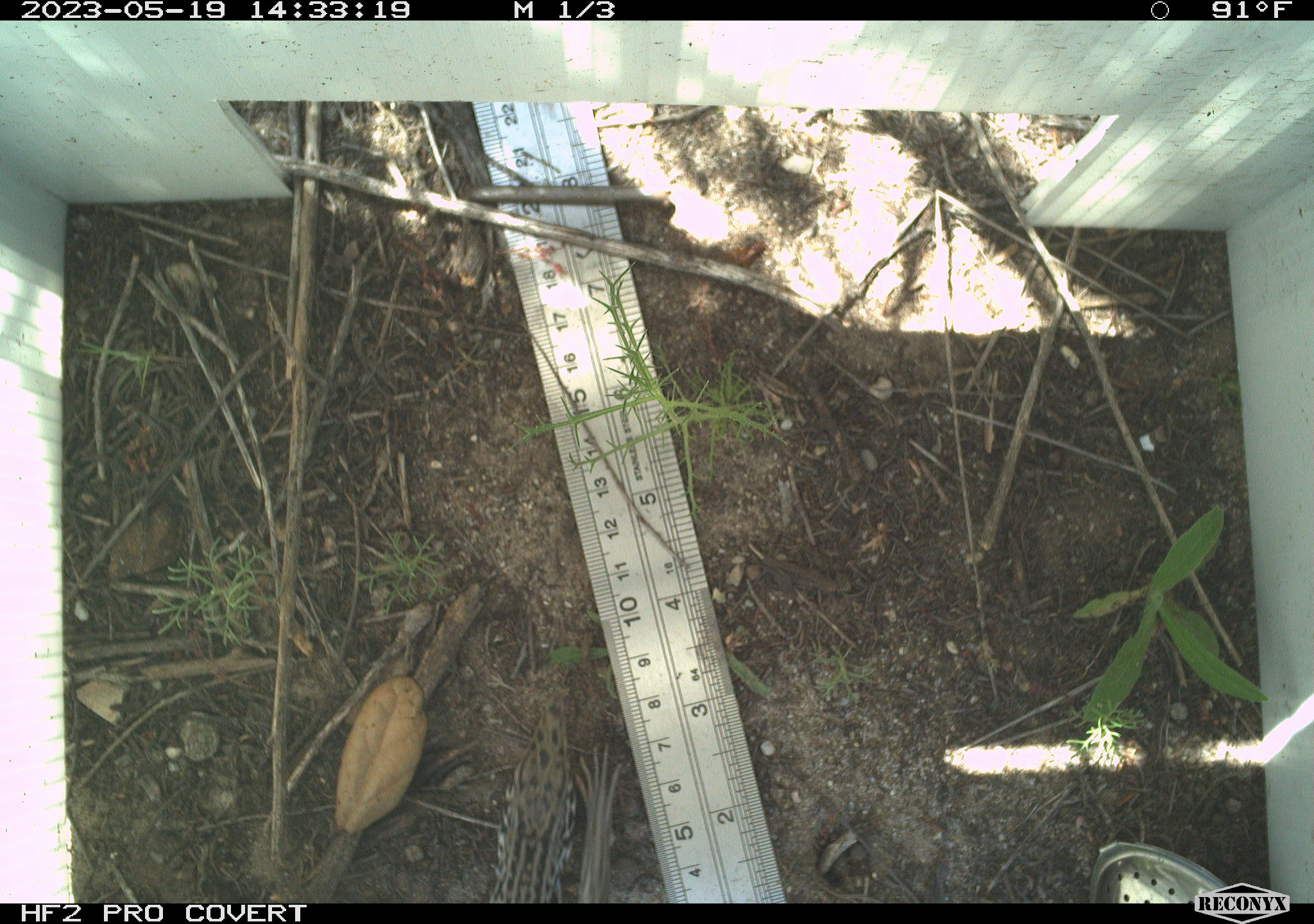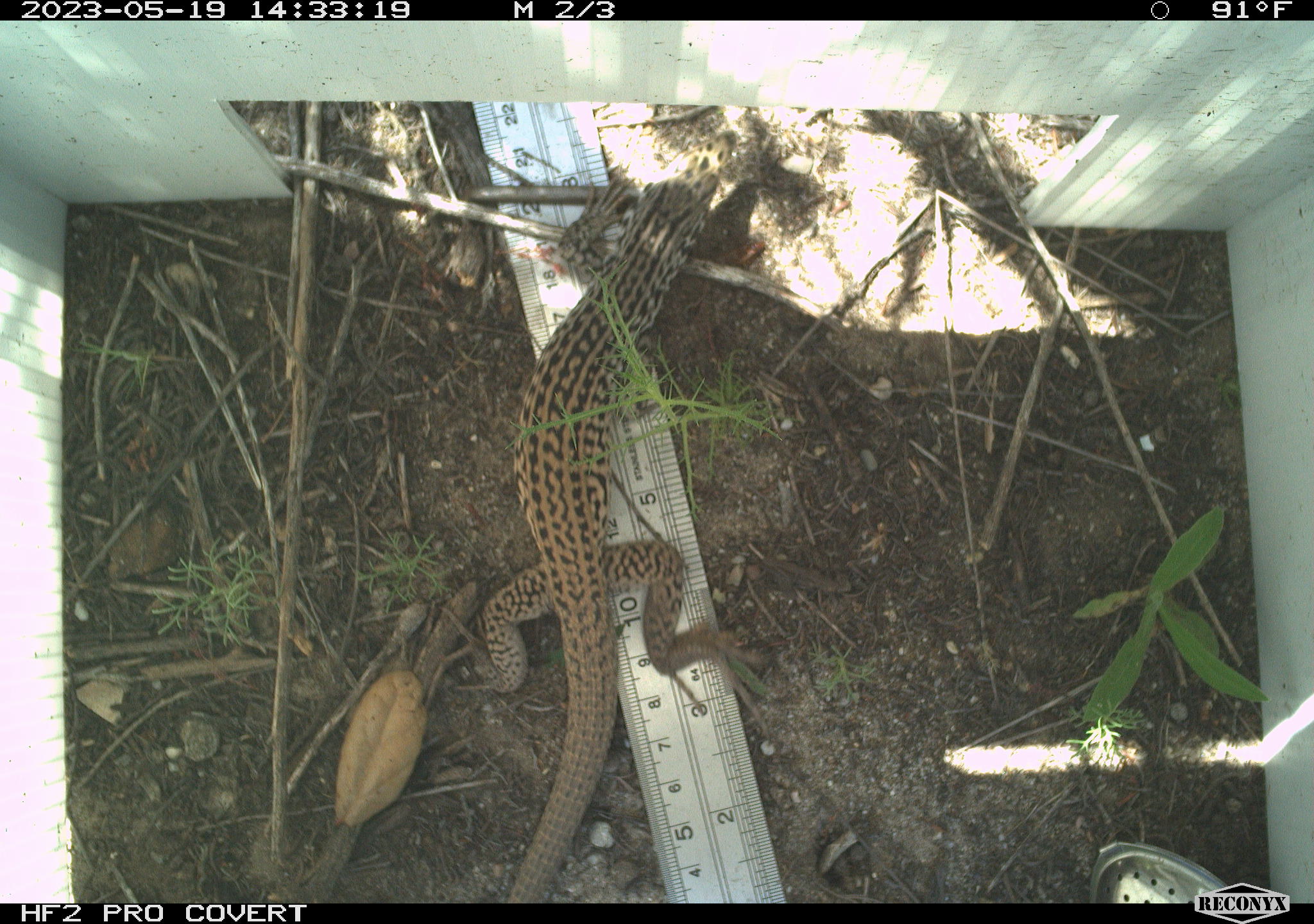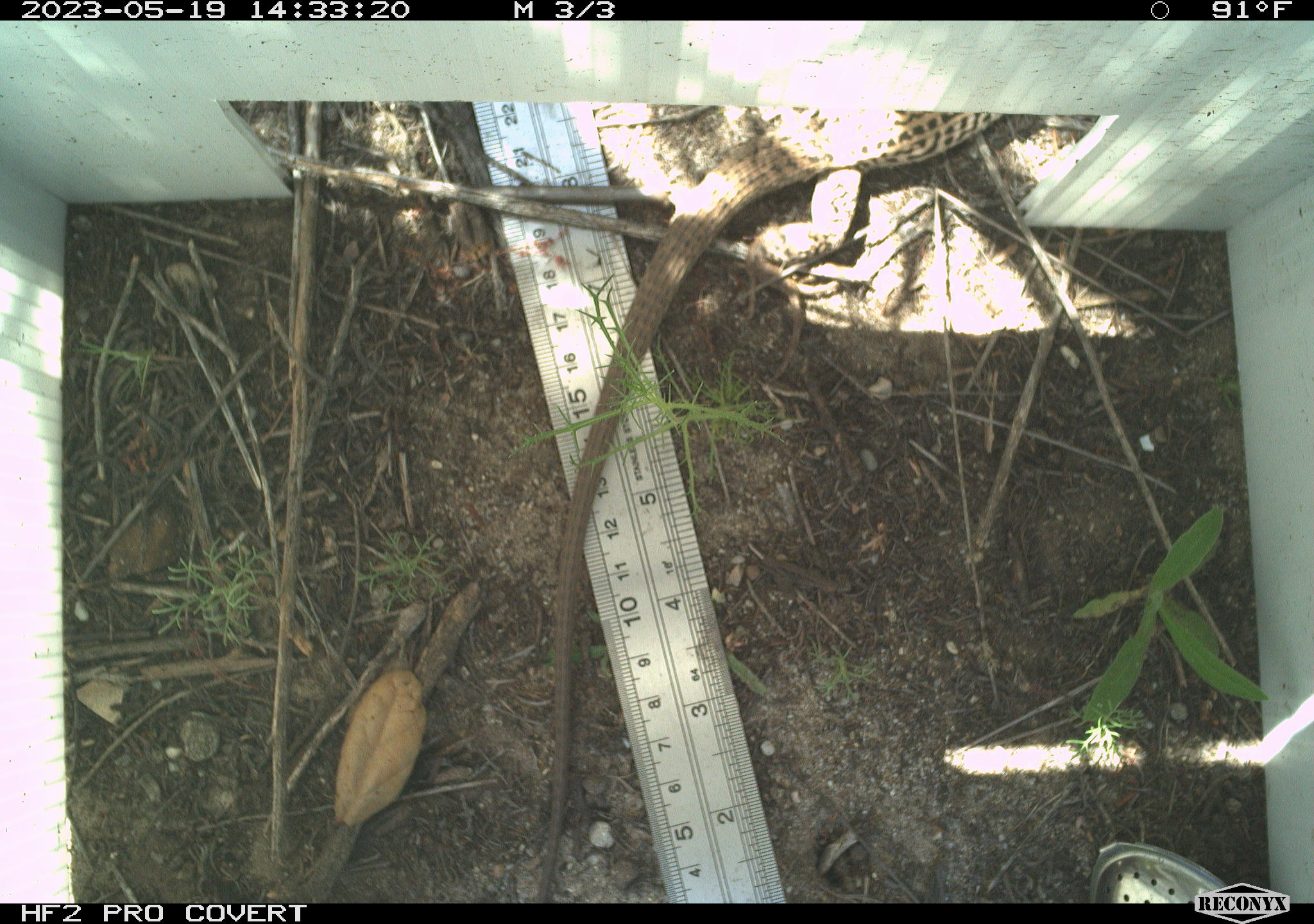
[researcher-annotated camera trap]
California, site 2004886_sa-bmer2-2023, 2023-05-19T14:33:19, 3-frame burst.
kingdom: Animalia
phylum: Chordata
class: Reptilia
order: Squamata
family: Teiidae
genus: Aspidoscelis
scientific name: Aspidoscelis tigris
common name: western whiptail